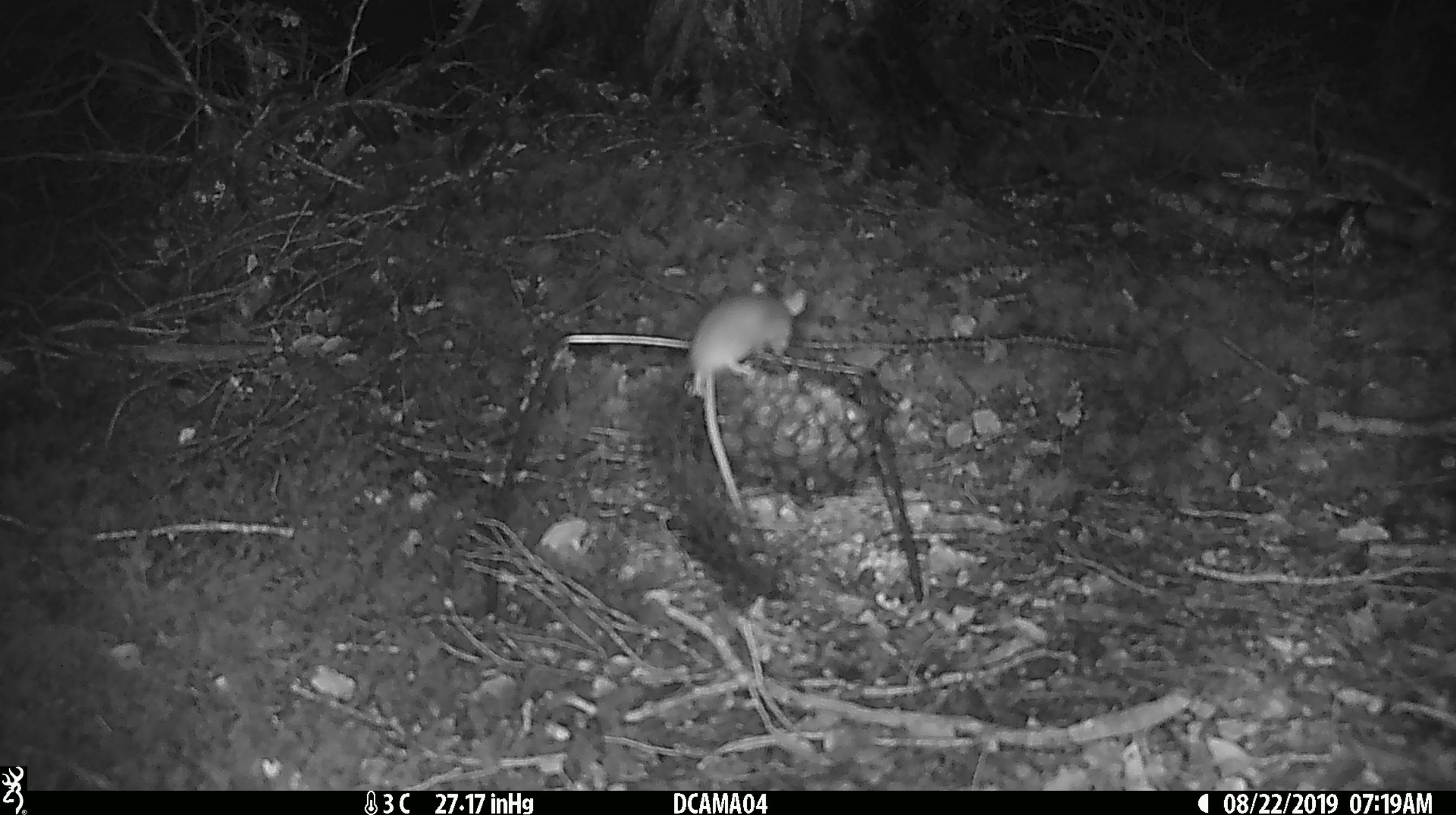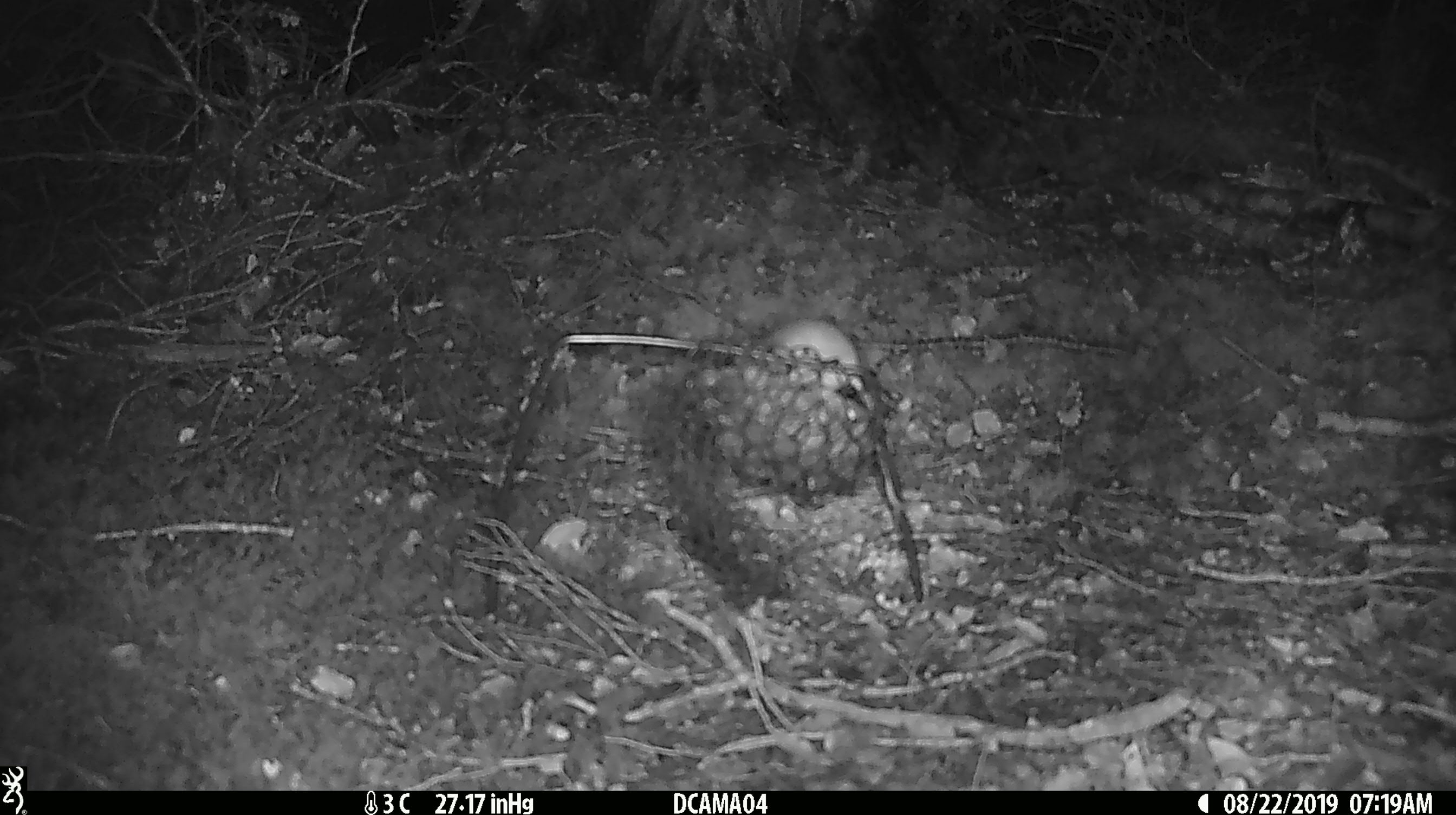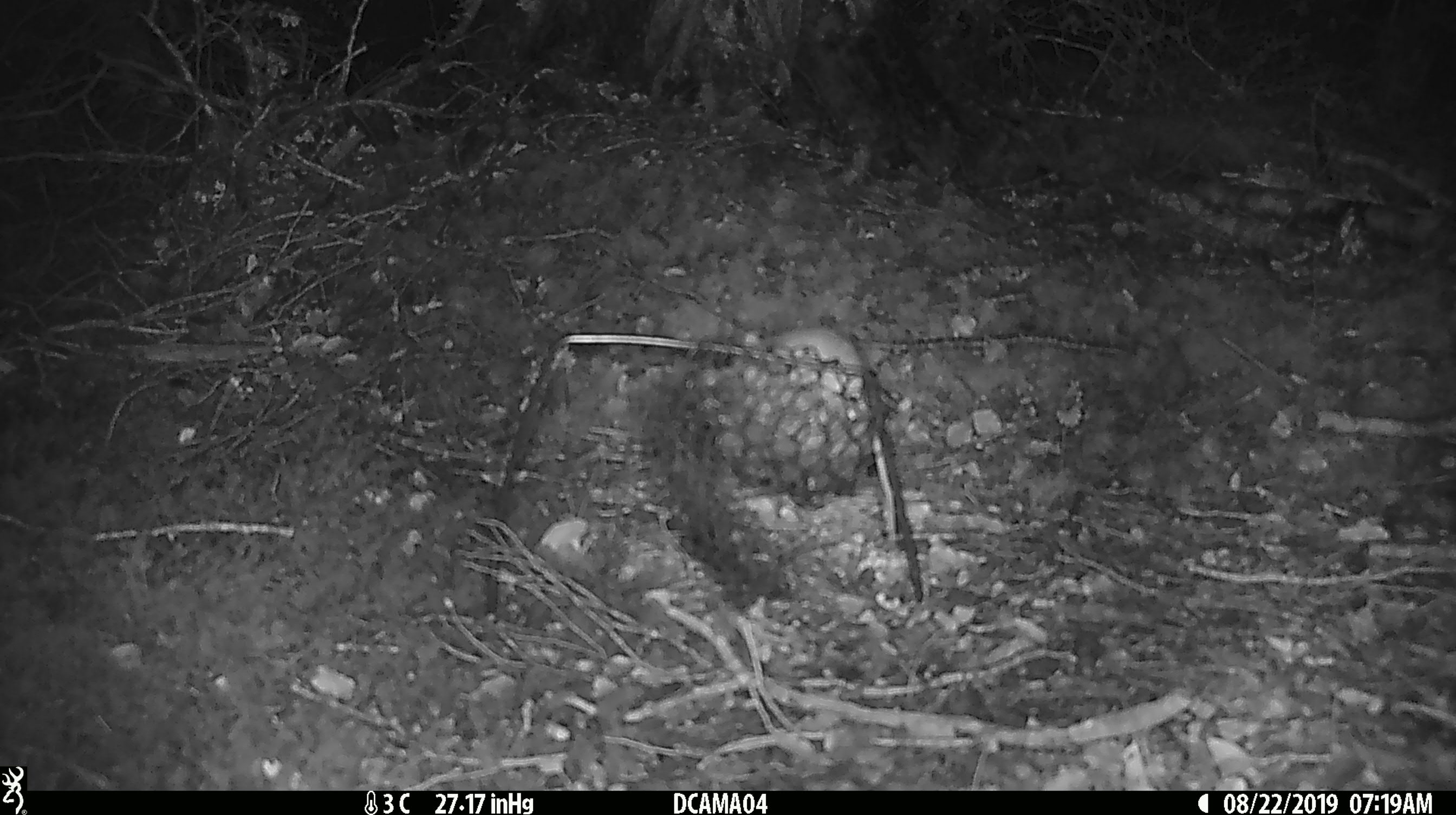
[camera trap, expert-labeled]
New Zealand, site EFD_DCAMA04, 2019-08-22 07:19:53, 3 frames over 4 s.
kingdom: Animalia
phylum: Chordata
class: Mammalia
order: Rodentia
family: Muridae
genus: Mus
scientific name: Mus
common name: mouse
Mouse (Mus).